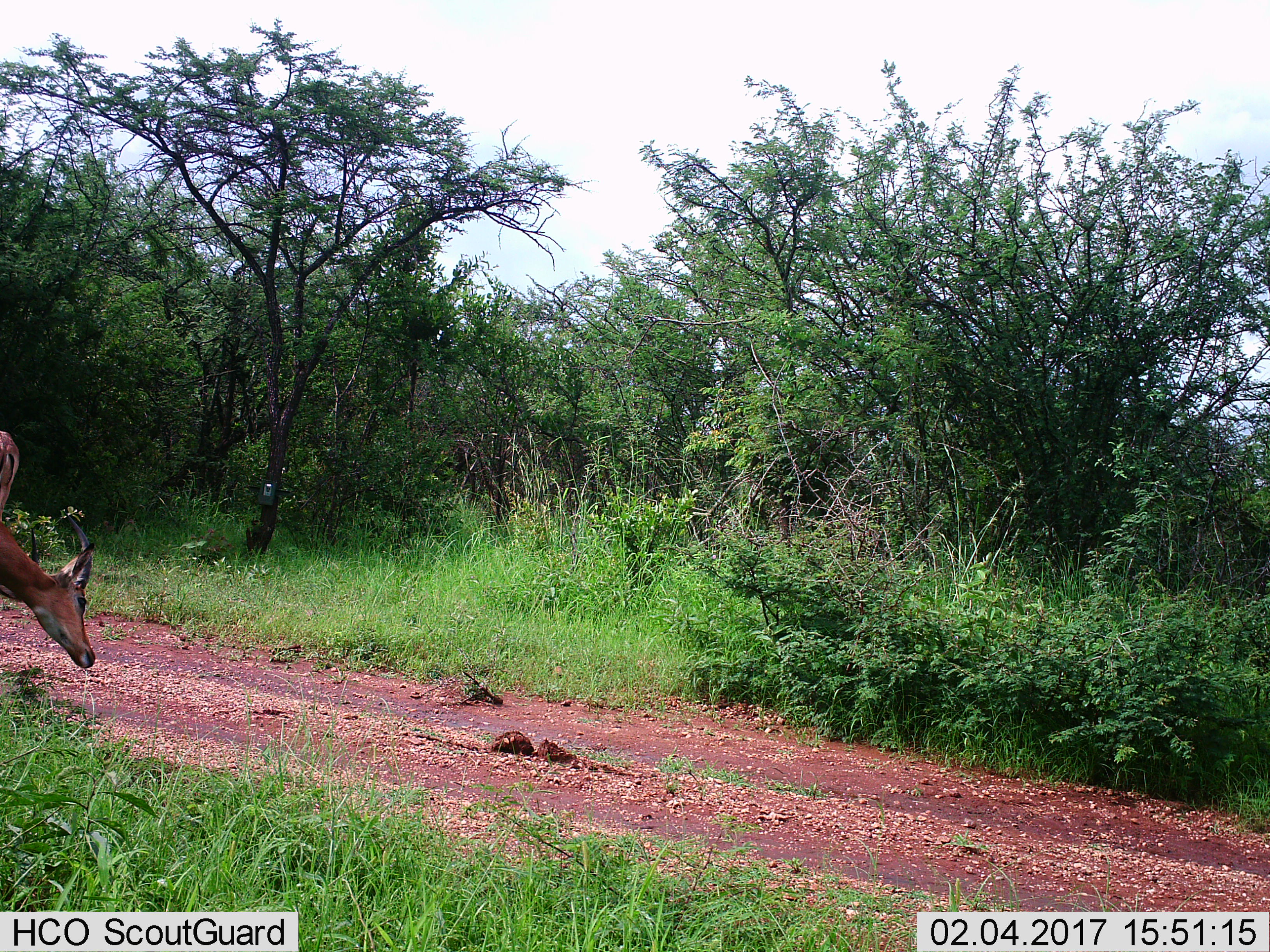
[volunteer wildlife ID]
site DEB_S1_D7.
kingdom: Animalia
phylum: Chordata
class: Mammalia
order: Artiodactyla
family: Bovidae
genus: Aepyceros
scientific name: Aepyceros melampus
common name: impala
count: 2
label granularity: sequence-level